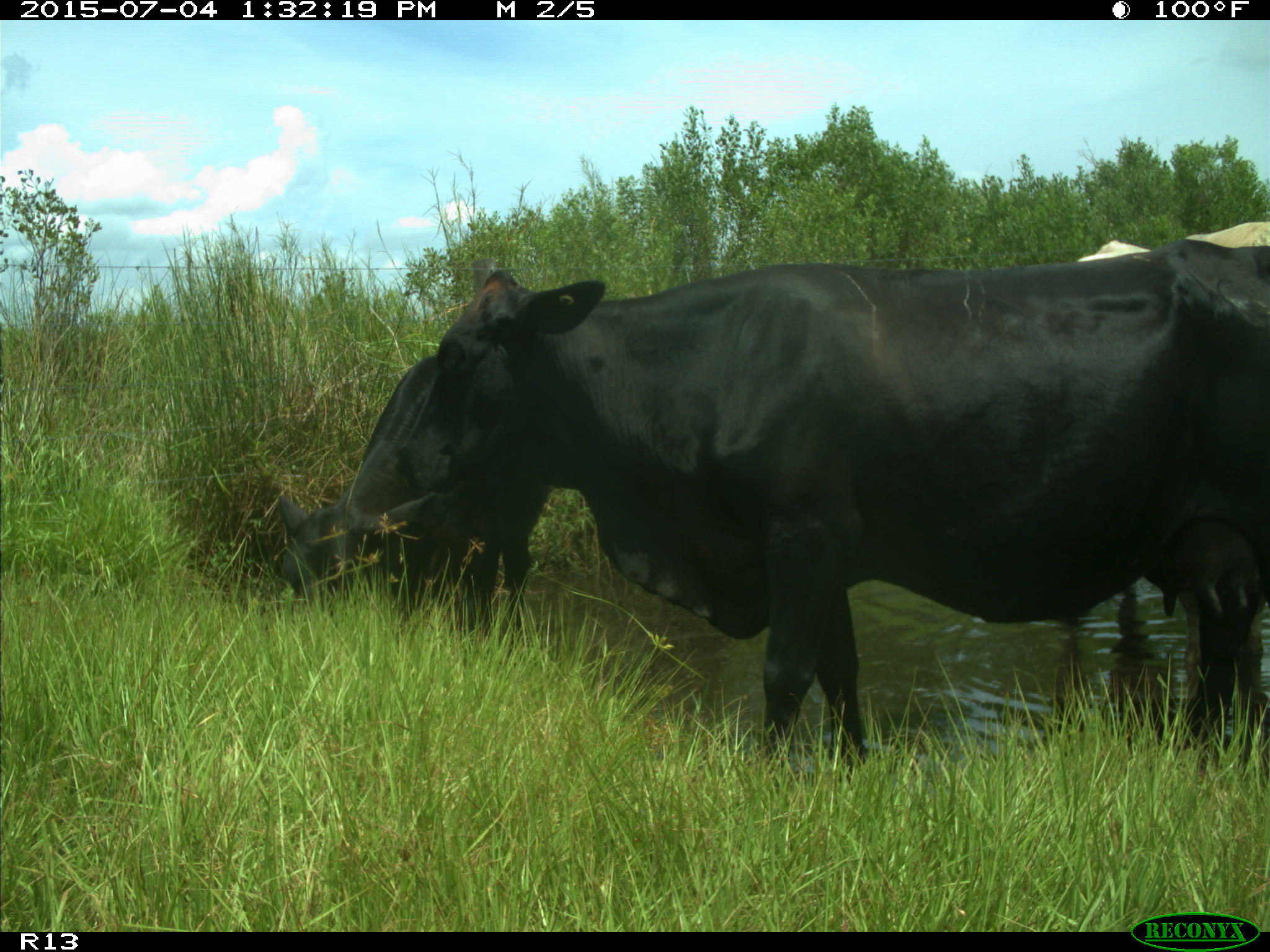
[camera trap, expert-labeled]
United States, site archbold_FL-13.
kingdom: Animalia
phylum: Chordata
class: Mammalia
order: Artiodactyla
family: Bovidae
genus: Bos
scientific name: Bos taurus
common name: domestic cow